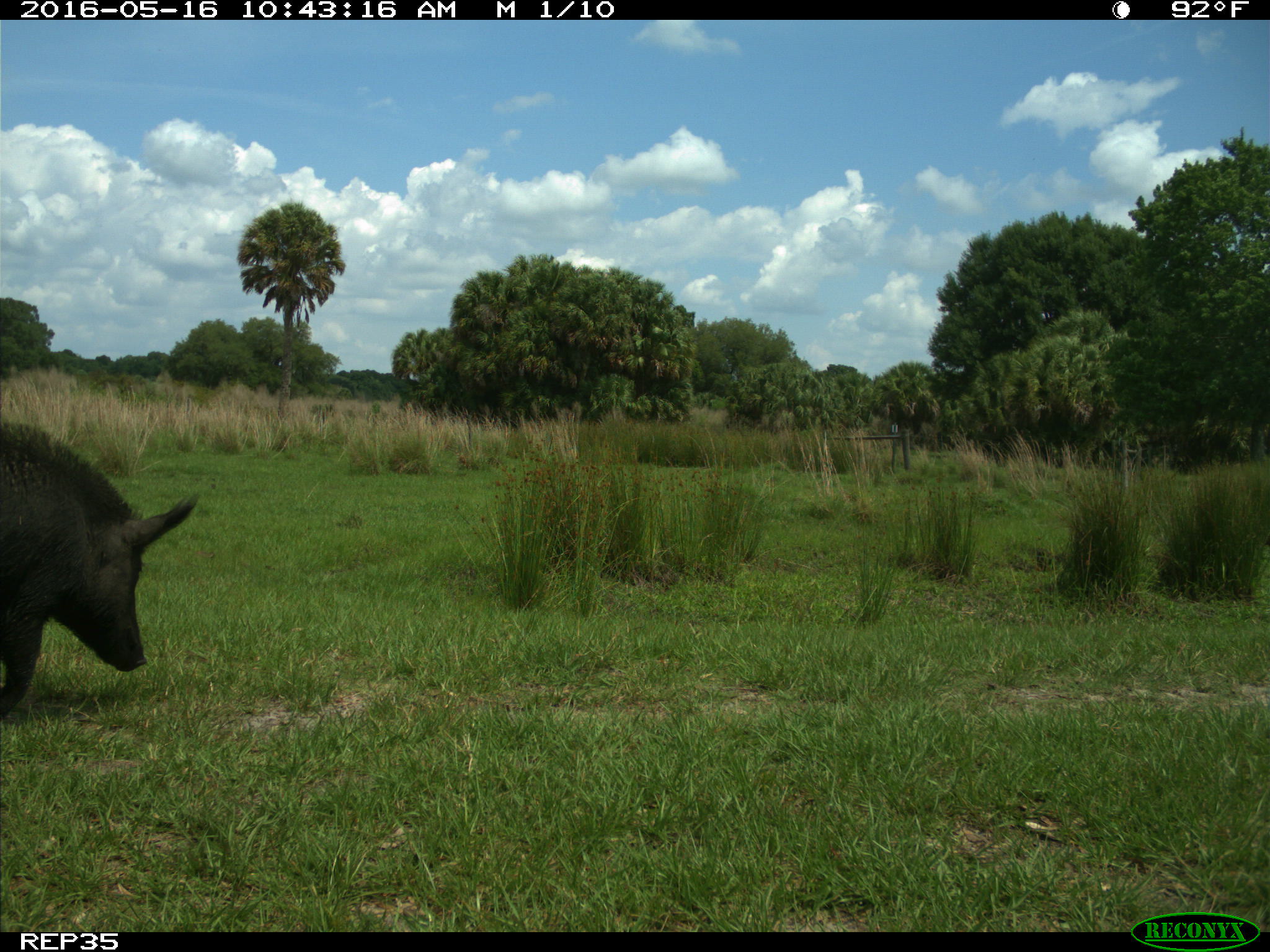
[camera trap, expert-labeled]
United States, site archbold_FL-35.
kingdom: Animalia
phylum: Chordata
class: Mammalia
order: Artiodactyla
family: Suidae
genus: Sus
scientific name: Sus scrofa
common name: wild boar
Sus scrofa (wild boar).